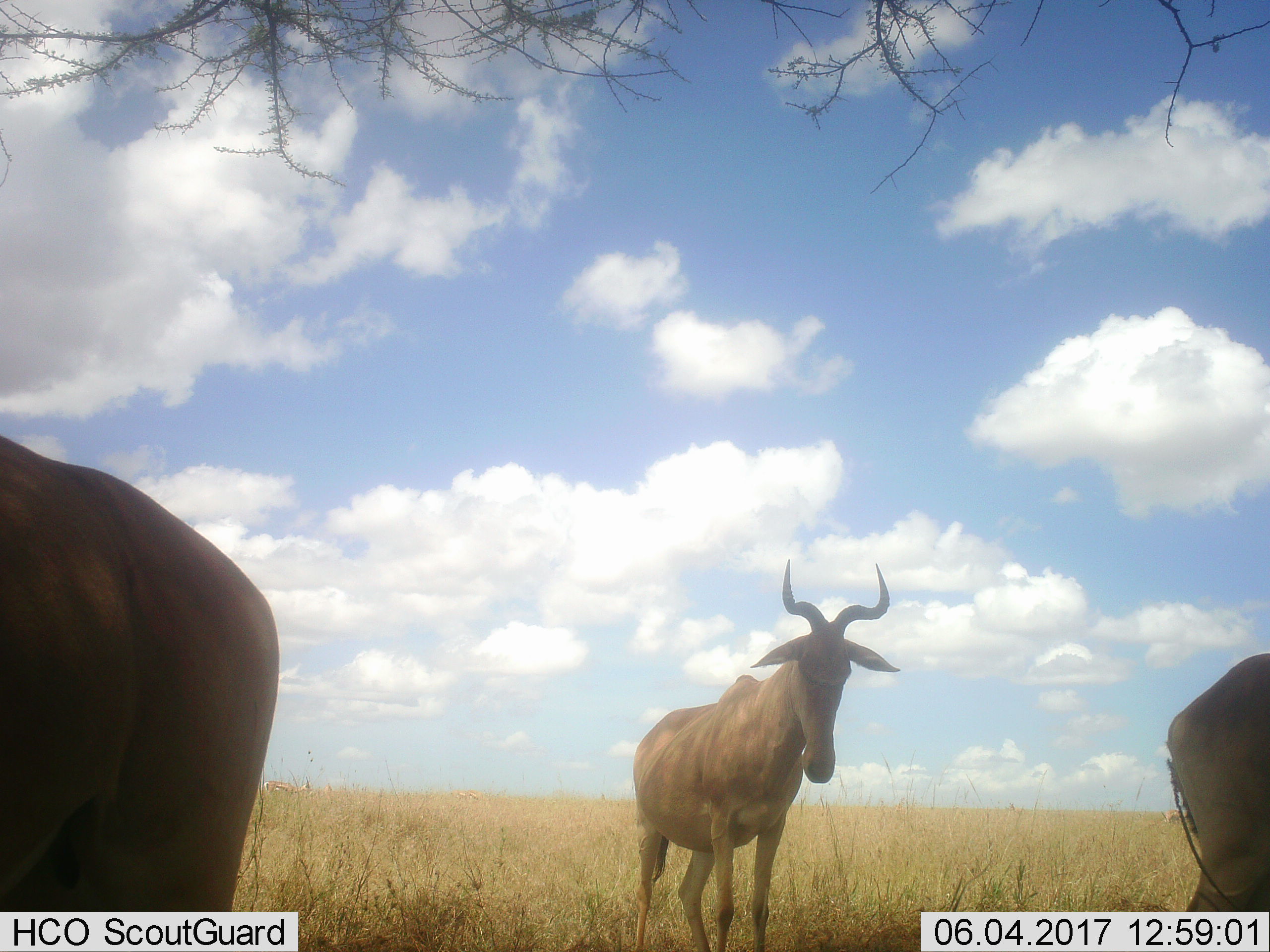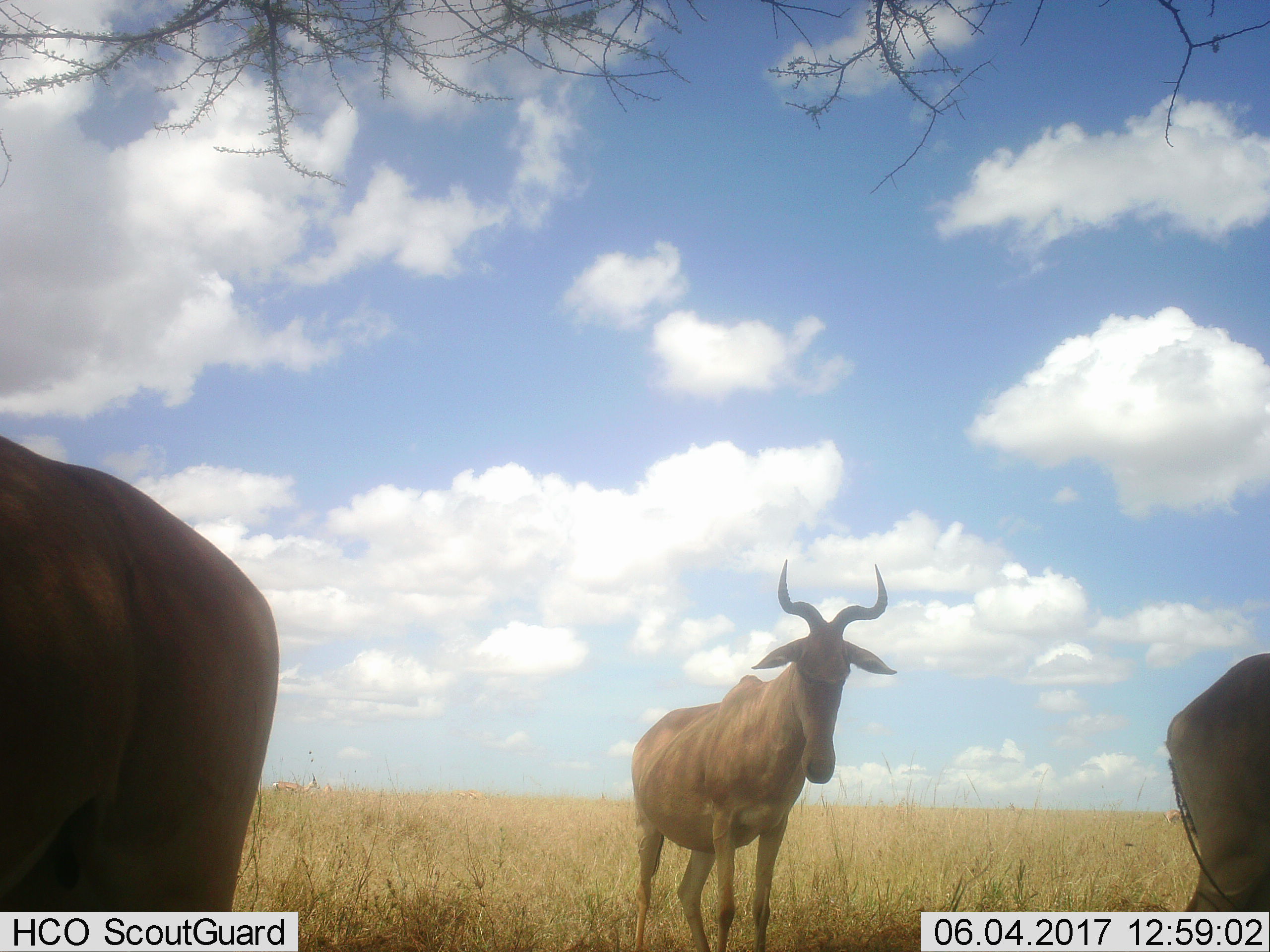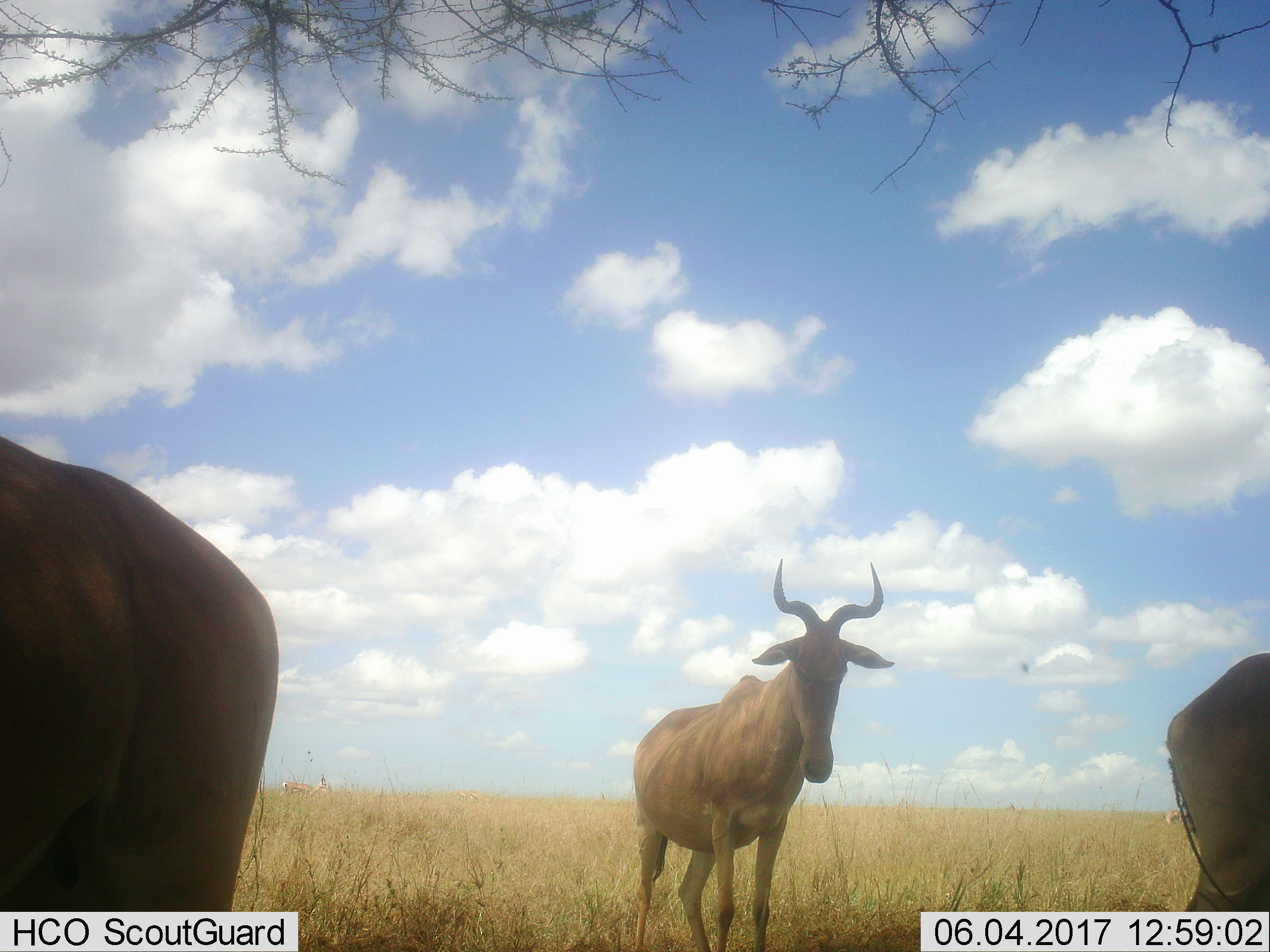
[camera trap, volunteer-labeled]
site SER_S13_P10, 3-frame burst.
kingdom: Animalia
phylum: Chordata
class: Mammalia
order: Artiodactyla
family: Bovidae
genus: Alcelaphus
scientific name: Alcelaphus buselaphus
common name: hartebeest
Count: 3.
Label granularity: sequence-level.